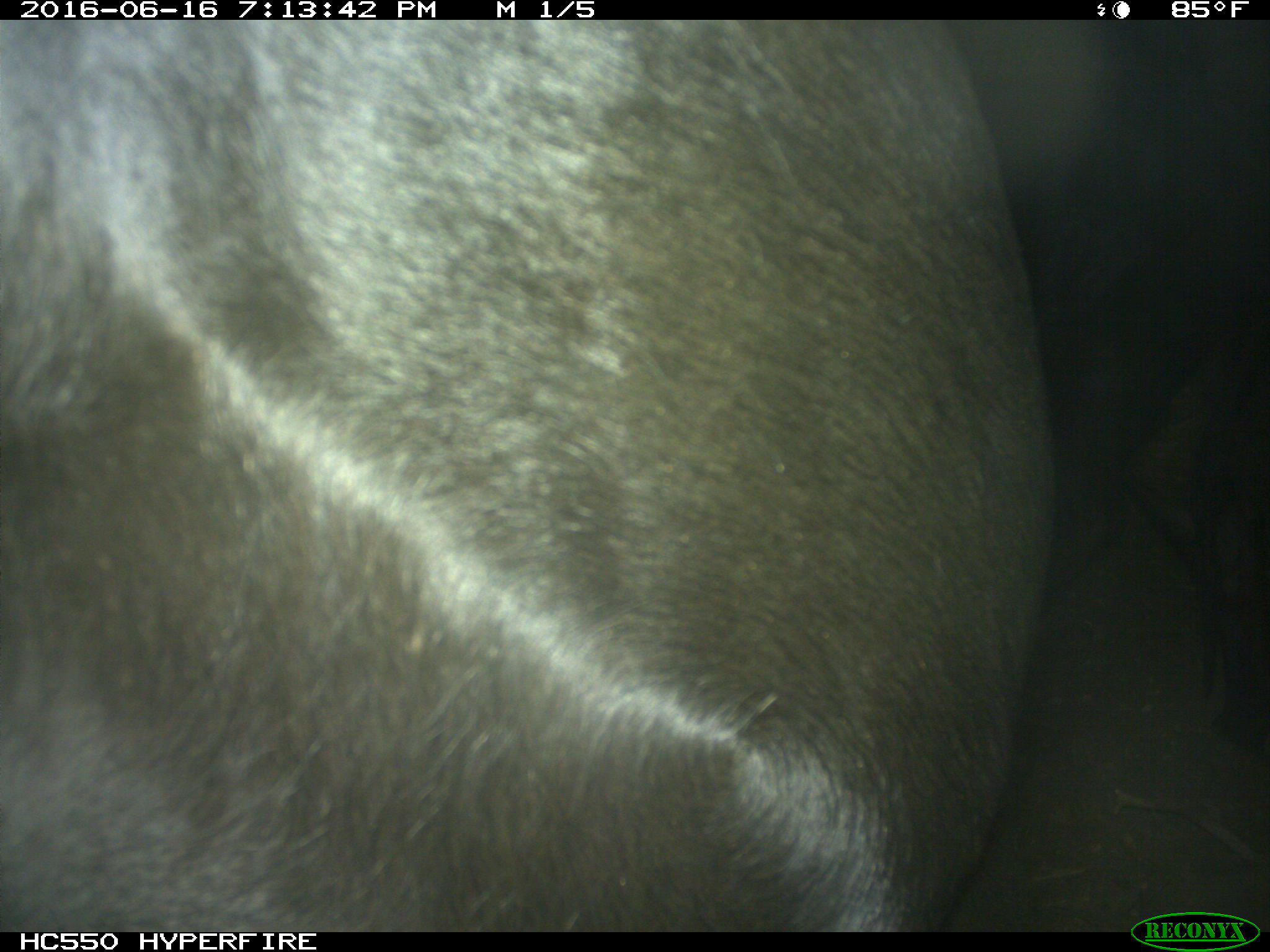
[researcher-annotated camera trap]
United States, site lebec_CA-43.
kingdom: Animalia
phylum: Chordata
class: Mammalia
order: Artiodactyla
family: Bovidae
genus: Bos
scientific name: Bos taurus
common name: domestic cow